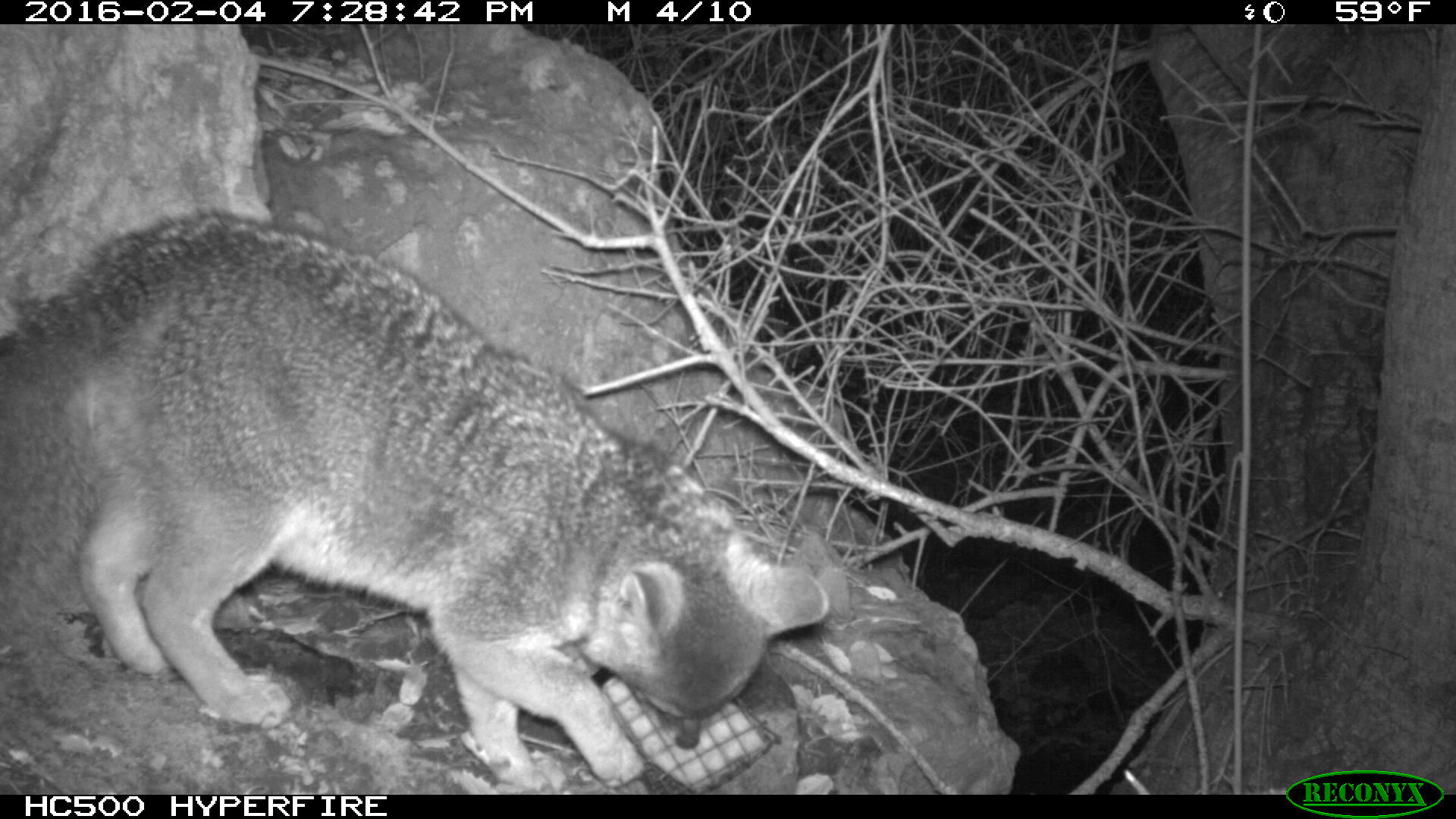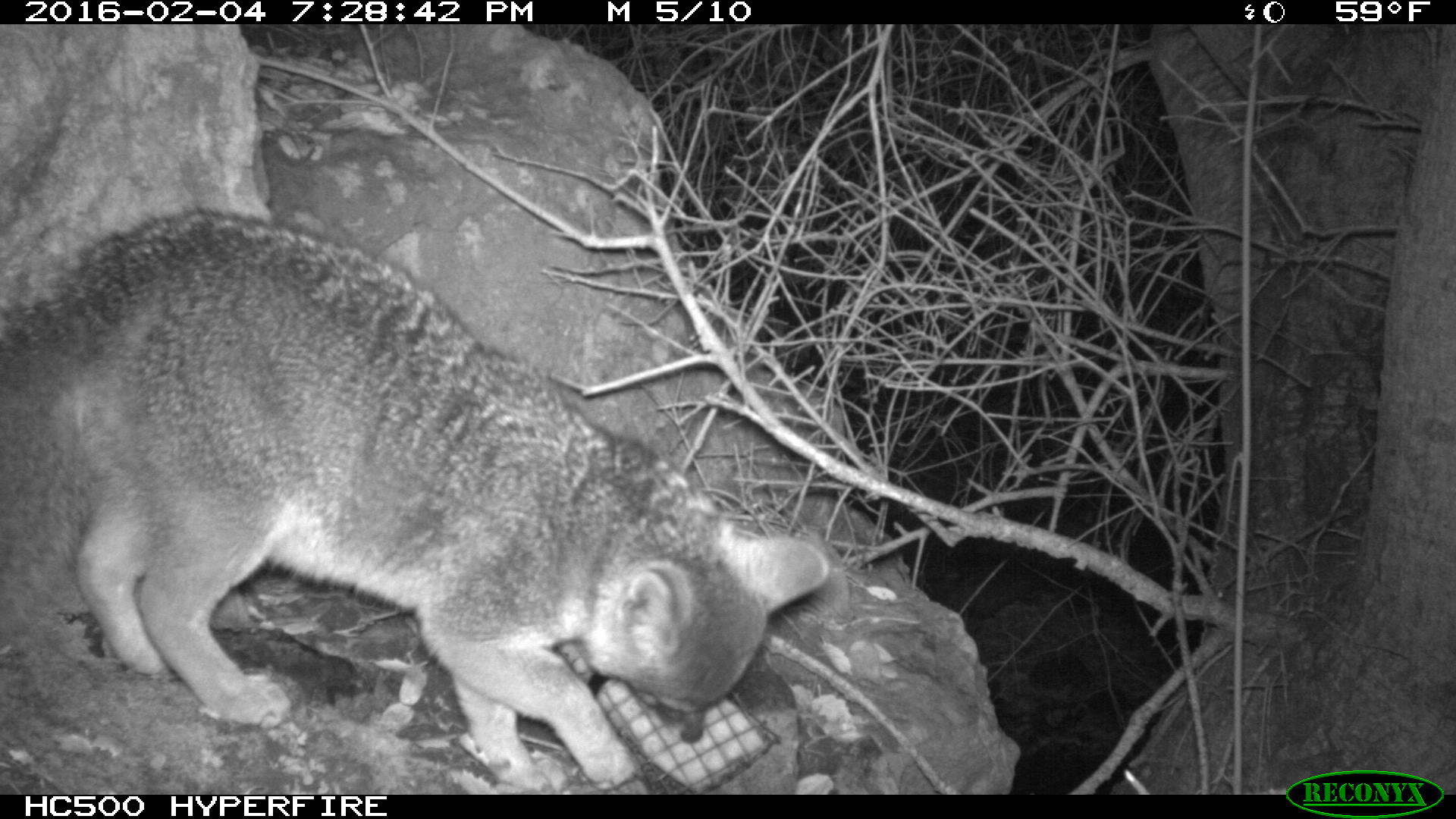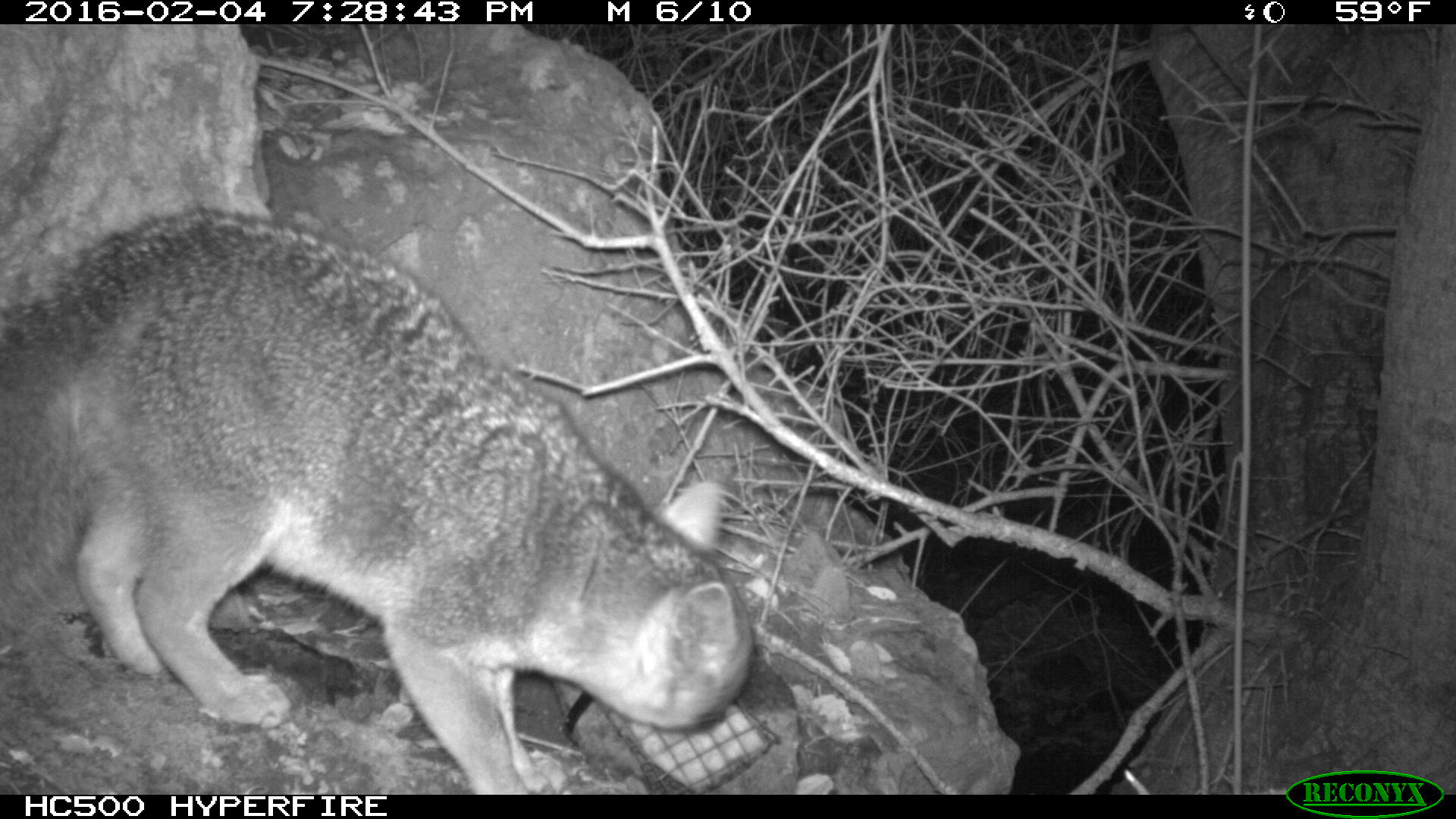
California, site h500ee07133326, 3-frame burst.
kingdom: Animalia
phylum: Chordata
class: Mammalia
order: Carnivora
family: Canidae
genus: Urocyon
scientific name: Urocyon littoralis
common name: island fox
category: fox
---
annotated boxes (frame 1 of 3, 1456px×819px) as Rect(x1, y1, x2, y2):
fox: Rect(0, 210, 829, 794)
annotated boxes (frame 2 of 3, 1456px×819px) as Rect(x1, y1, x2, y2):
fox: Rect(0, 208, 830, 794)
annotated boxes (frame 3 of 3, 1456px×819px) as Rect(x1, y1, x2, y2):
fox: Rect(0, 209, 756, 792)